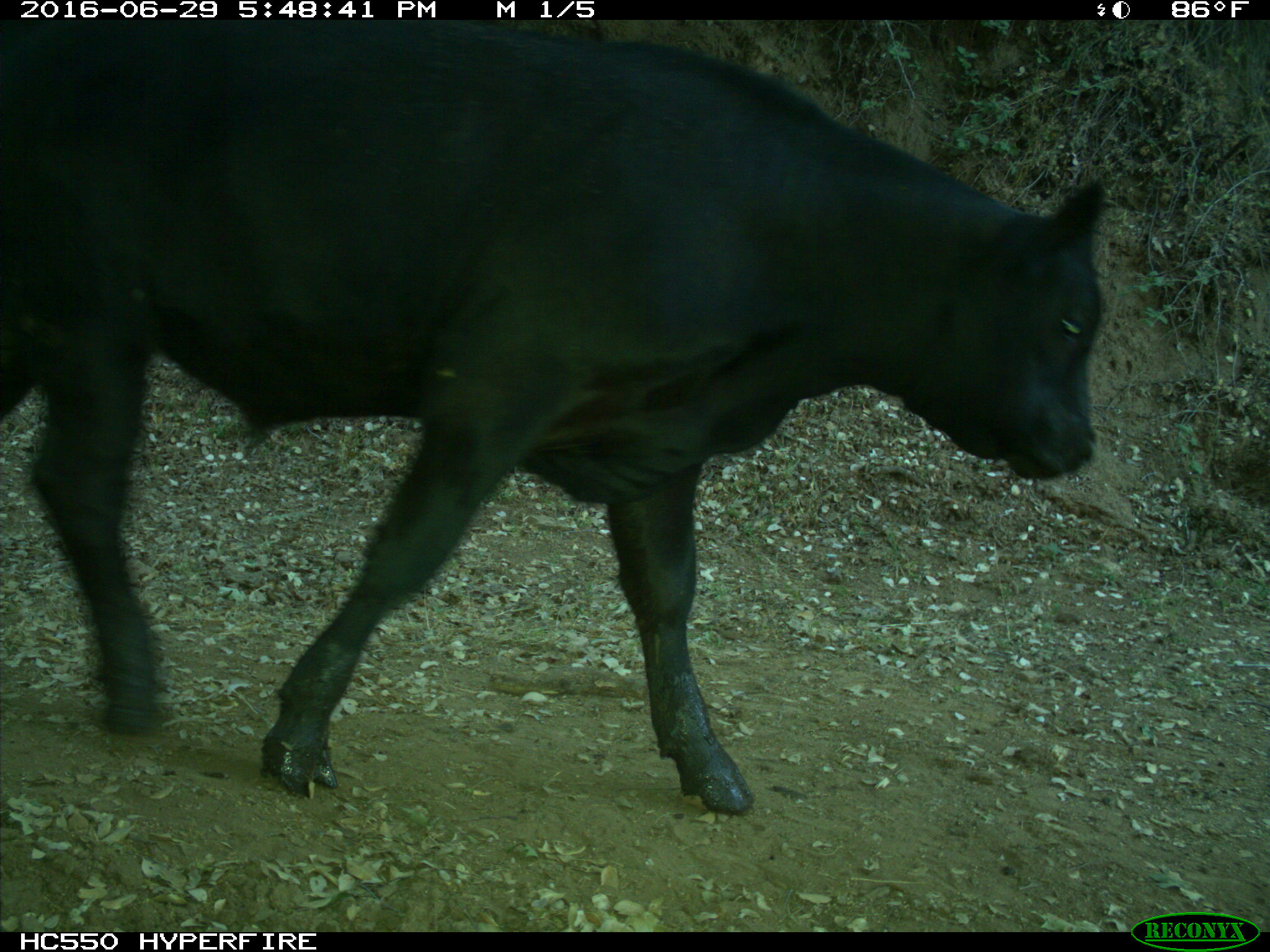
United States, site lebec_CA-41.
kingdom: Animalia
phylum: Chordata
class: Mammalia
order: Artiodactyla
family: Bovidae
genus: Bos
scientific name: Bos taurus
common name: domestic cow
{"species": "Bos taurus (domestic cow)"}